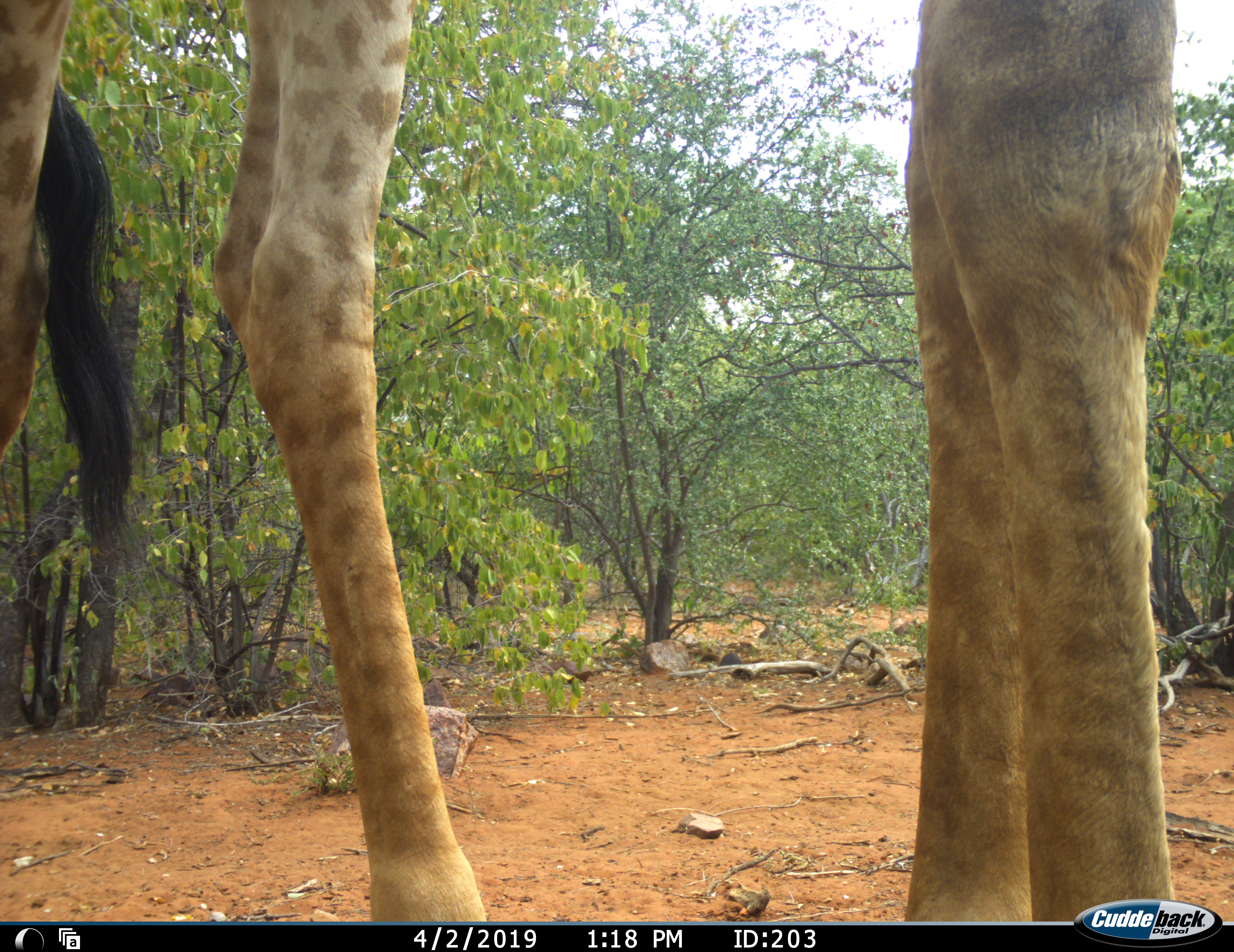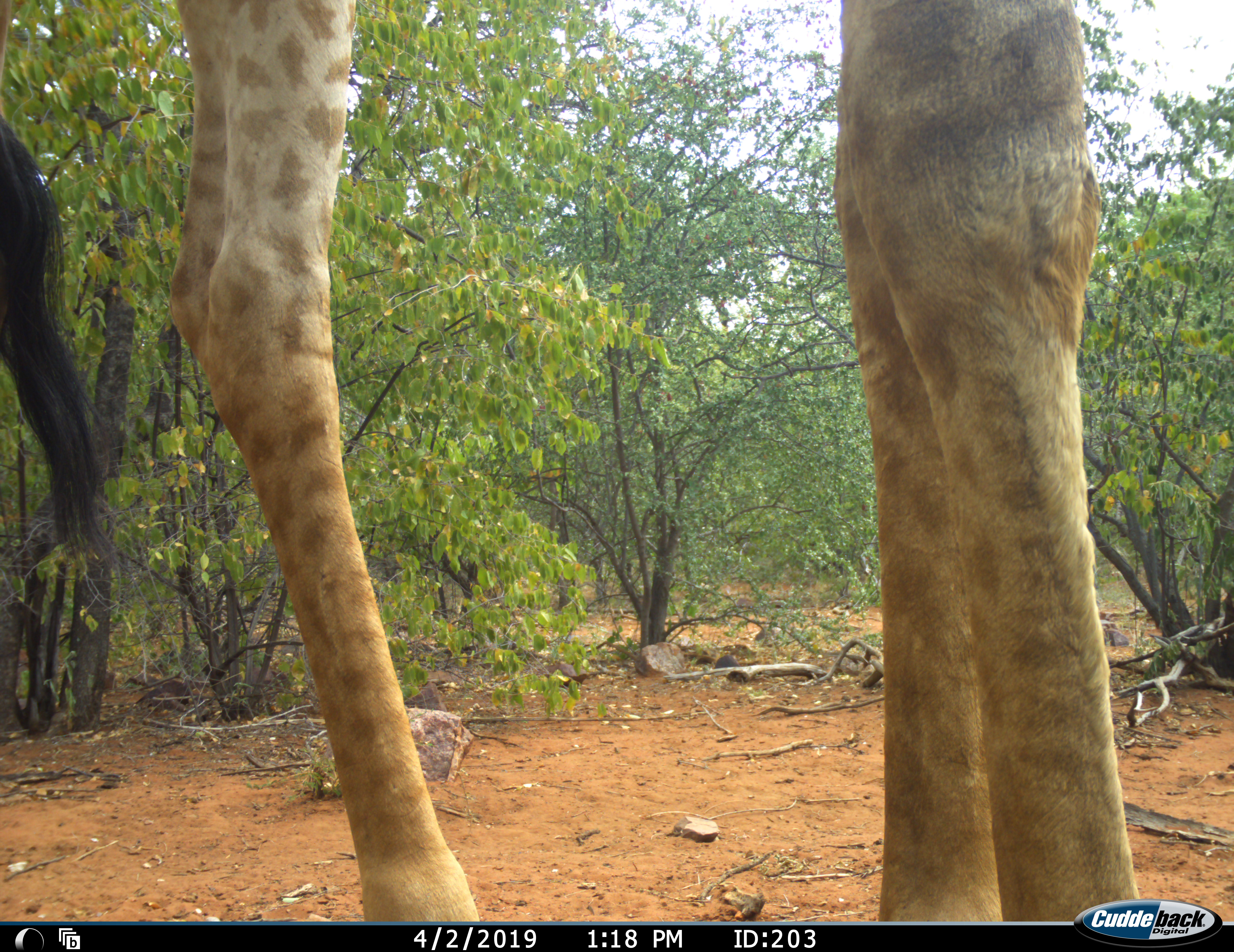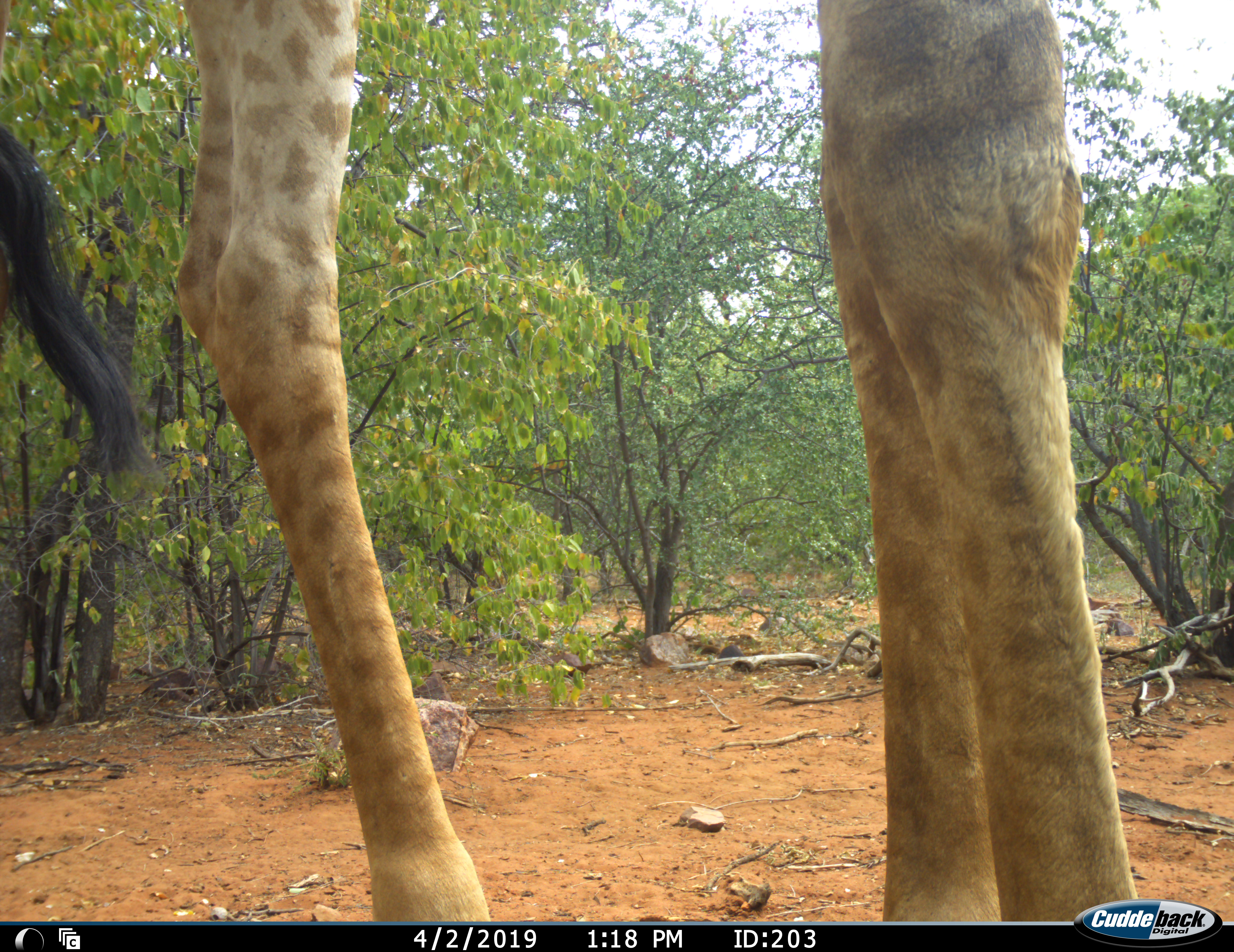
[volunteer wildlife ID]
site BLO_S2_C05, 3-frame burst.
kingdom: Animalia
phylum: Chordata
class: Mammalia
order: Artiodactyla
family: Giraffidae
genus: Giraffa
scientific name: Giraffa camelopardalis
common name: giraffe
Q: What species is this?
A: Giraffe (Giraffa camelopardalis).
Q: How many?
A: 1.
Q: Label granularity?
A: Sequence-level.